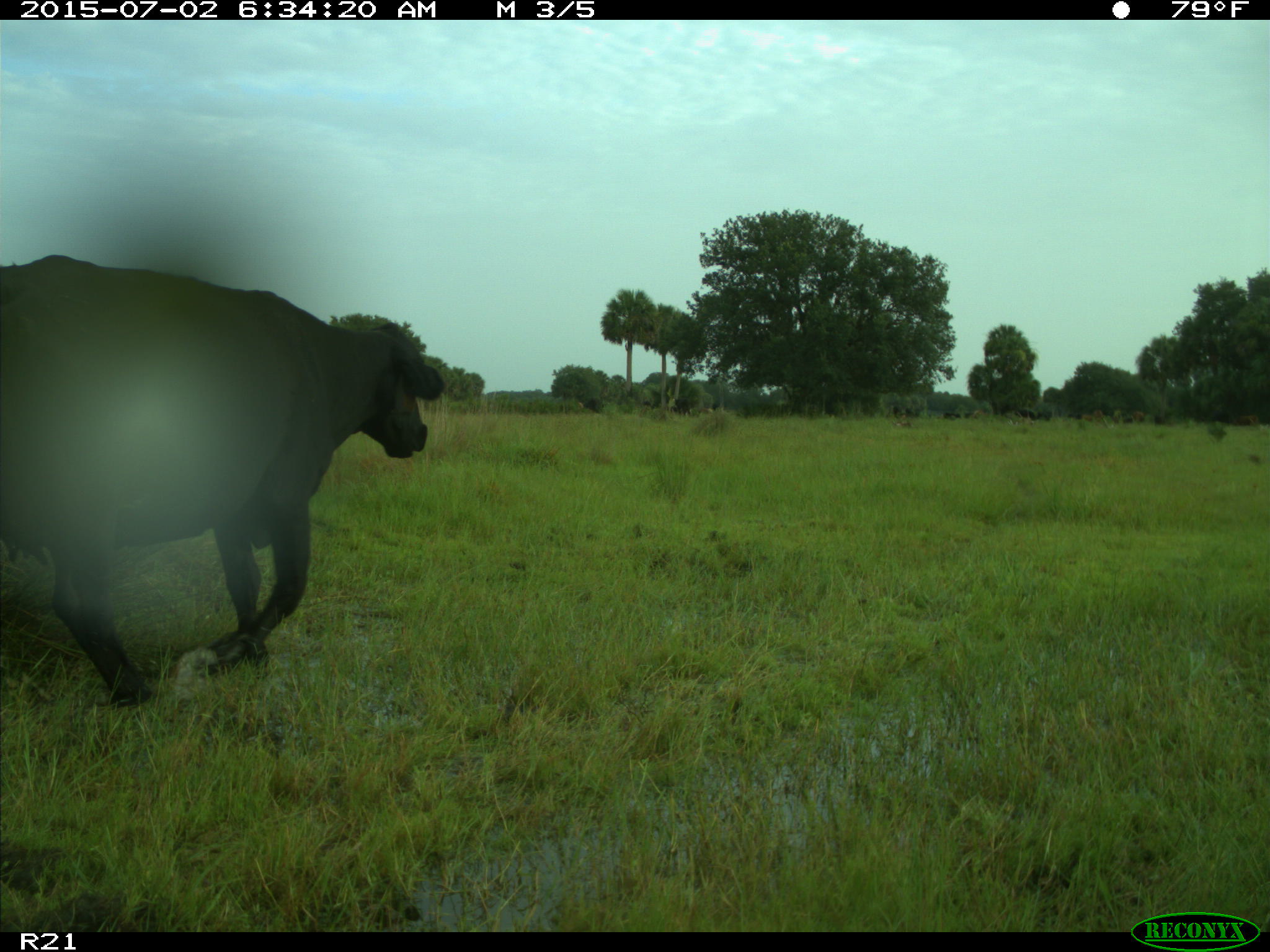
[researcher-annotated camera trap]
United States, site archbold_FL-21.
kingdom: Animalia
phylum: Chordata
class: Mammalia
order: Artiodactyla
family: Bovidae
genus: Bos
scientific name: Bos taurus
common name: domestic cow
Bos taurus (domestic cow).